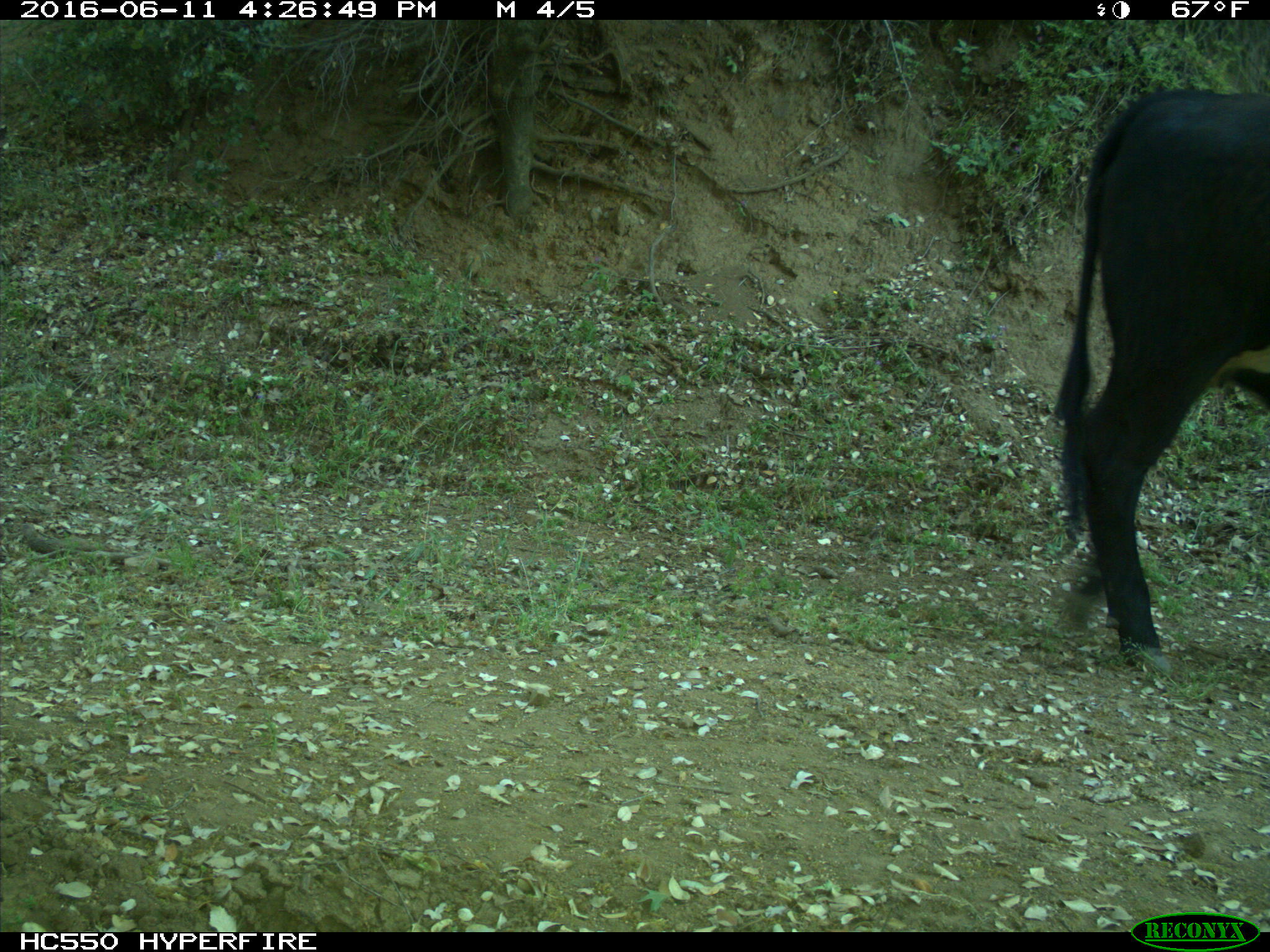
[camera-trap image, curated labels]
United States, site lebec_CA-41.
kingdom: Animalia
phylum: Chordata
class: Mammalia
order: Artiodactyla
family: Bovidae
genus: Bos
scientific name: Bos taurus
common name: domestic cow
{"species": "Bos taurus (domestic cow)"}